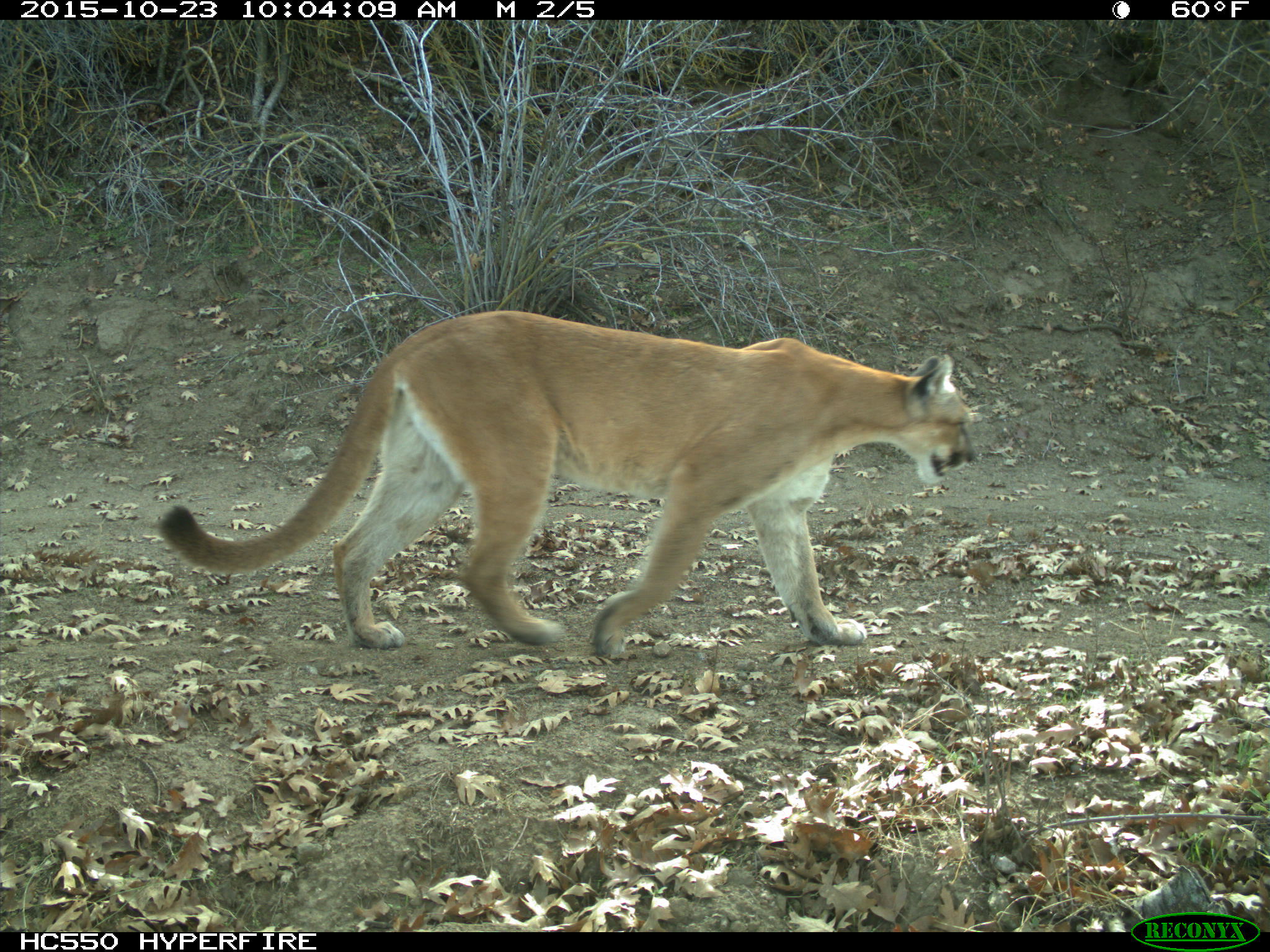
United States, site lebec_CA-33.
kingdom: Animalia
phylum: Chordata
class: Mammalia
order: Carnivora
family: Felidae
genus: Puma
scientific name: Puma concolor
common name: mountain lion